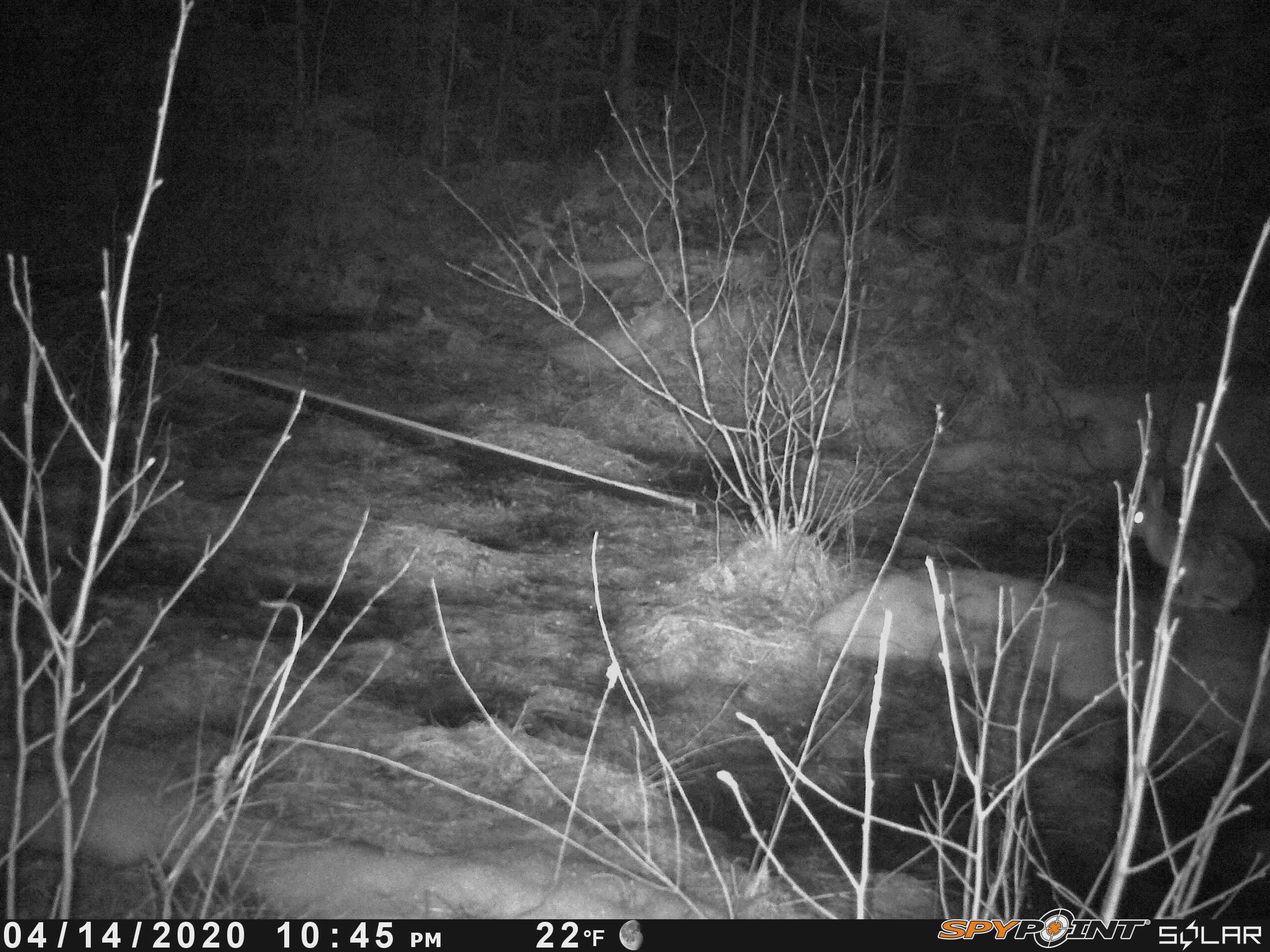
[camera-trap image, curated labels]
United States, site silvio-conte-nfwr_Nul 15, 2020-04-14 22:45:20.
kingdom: Animalia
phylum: Chordata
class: Mammalia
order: Lagomorpha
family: Leporidae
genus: Lepus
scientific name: Lepus americanus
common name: snowshoe hare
Snowshoe hare (Lepus americanus).